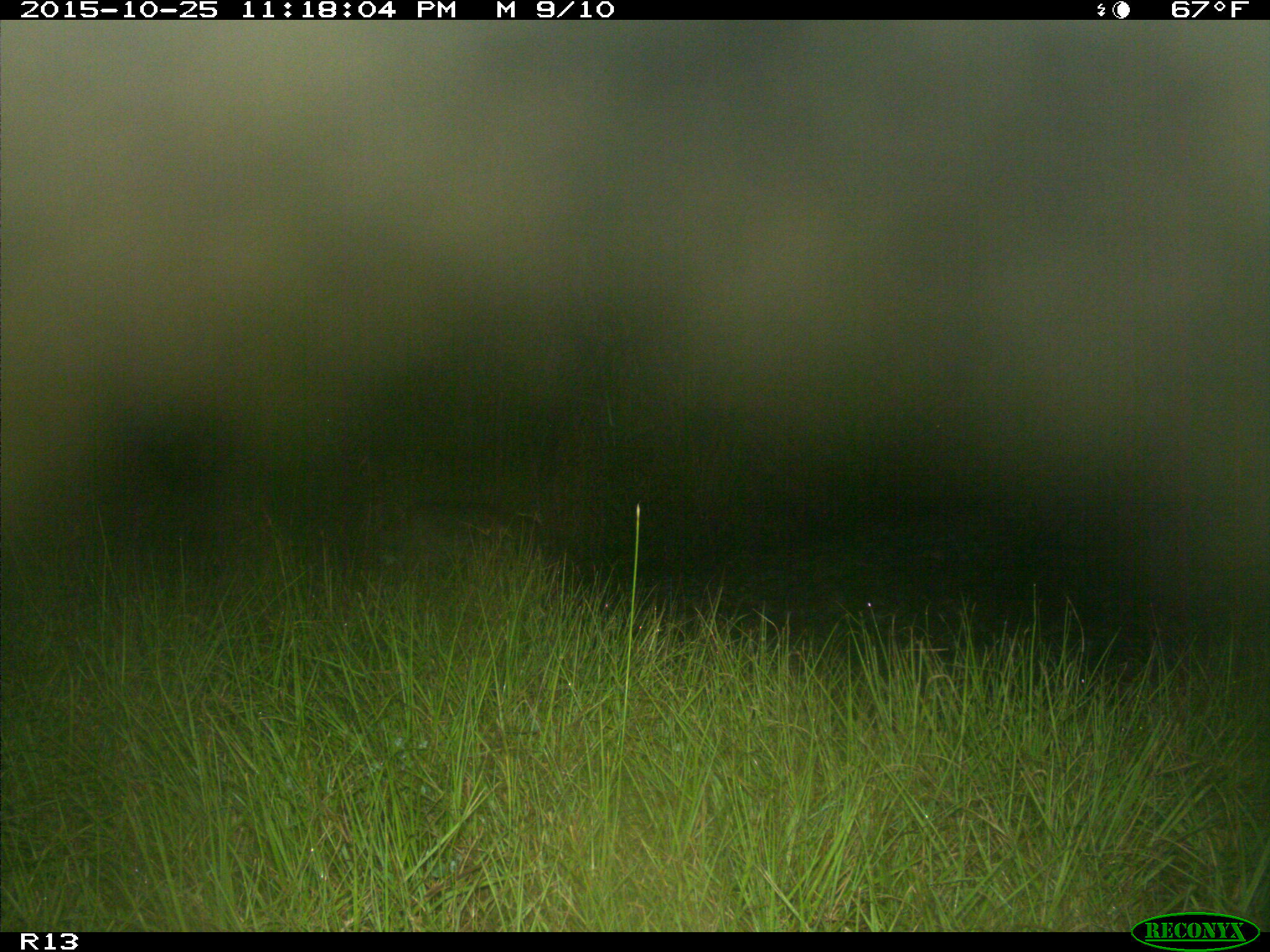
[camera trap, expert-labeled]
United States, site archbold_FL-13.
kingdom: Animalia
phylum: Chordata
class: Mammalia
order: Carnivora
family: Felidae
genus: Lynx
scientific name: Lynx rufus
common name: bobcat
Lynx rufus (bobcat).